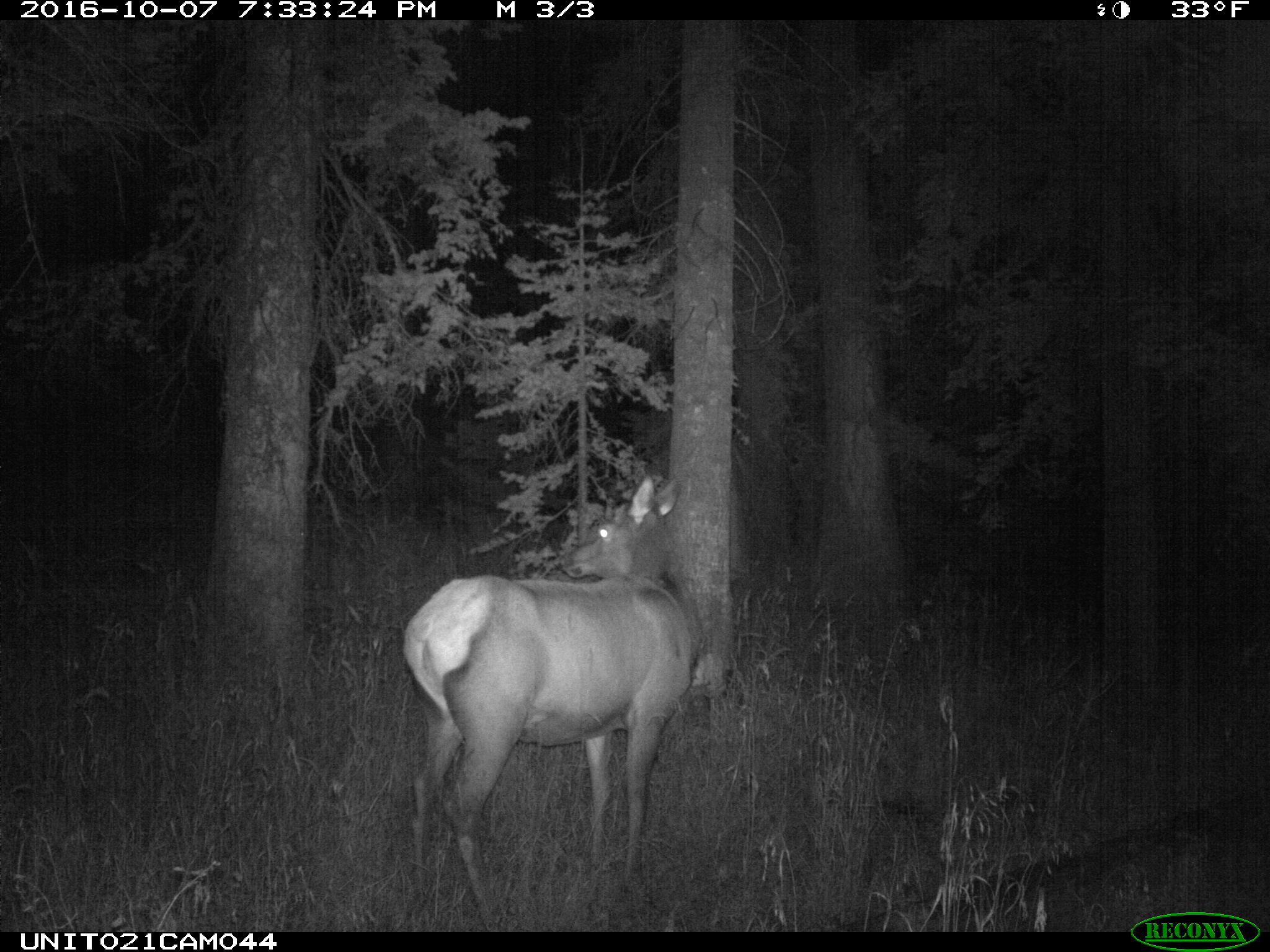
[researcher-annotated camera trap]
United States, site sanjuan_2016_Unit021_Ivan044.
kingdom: Animalia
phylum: Chordata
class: Mammalia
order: Artiodactyla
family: Cervidae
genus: Cervus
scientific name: Cervus elaphus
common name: red deer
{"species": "Cervus elaphus (red deer)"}